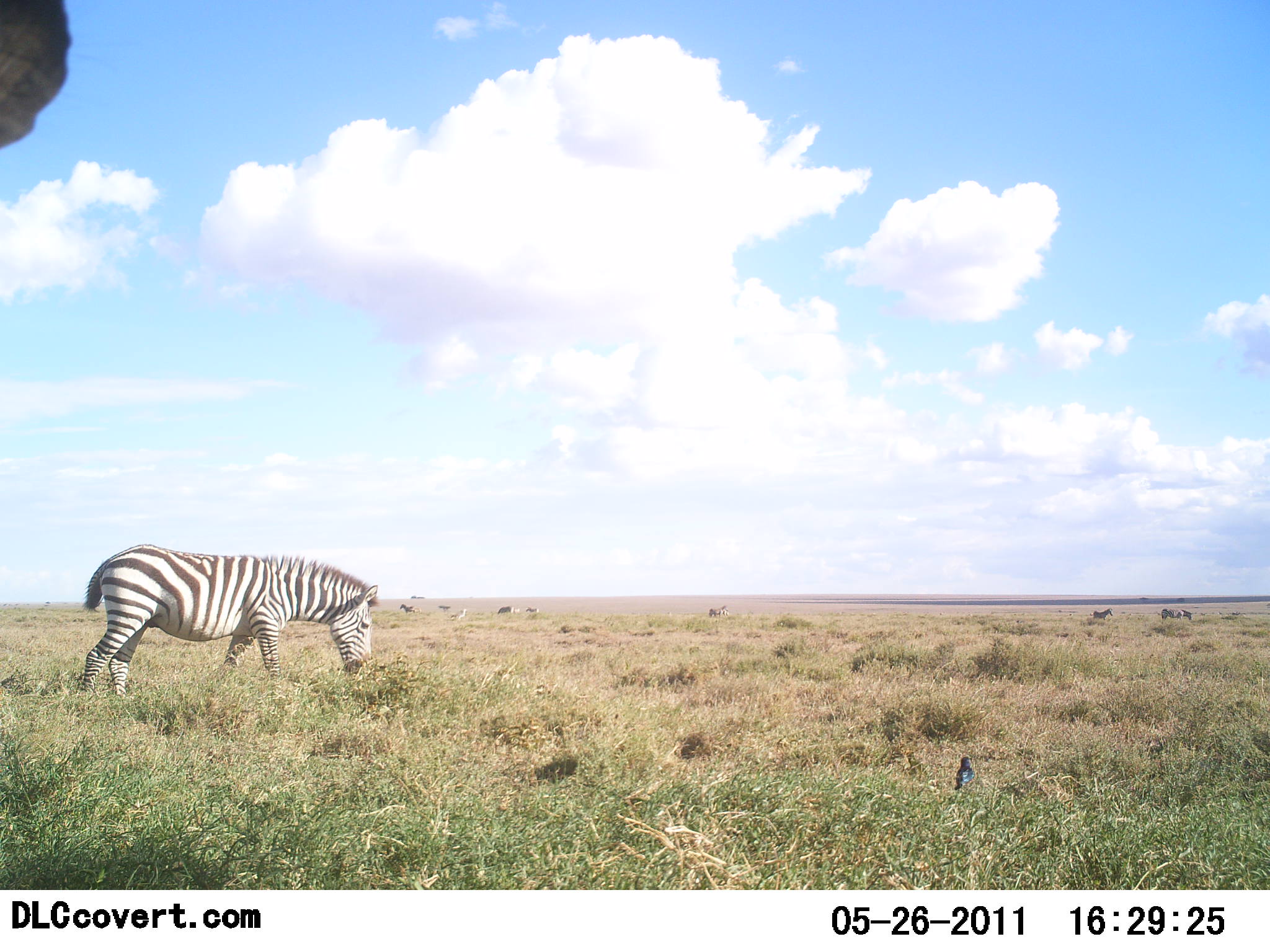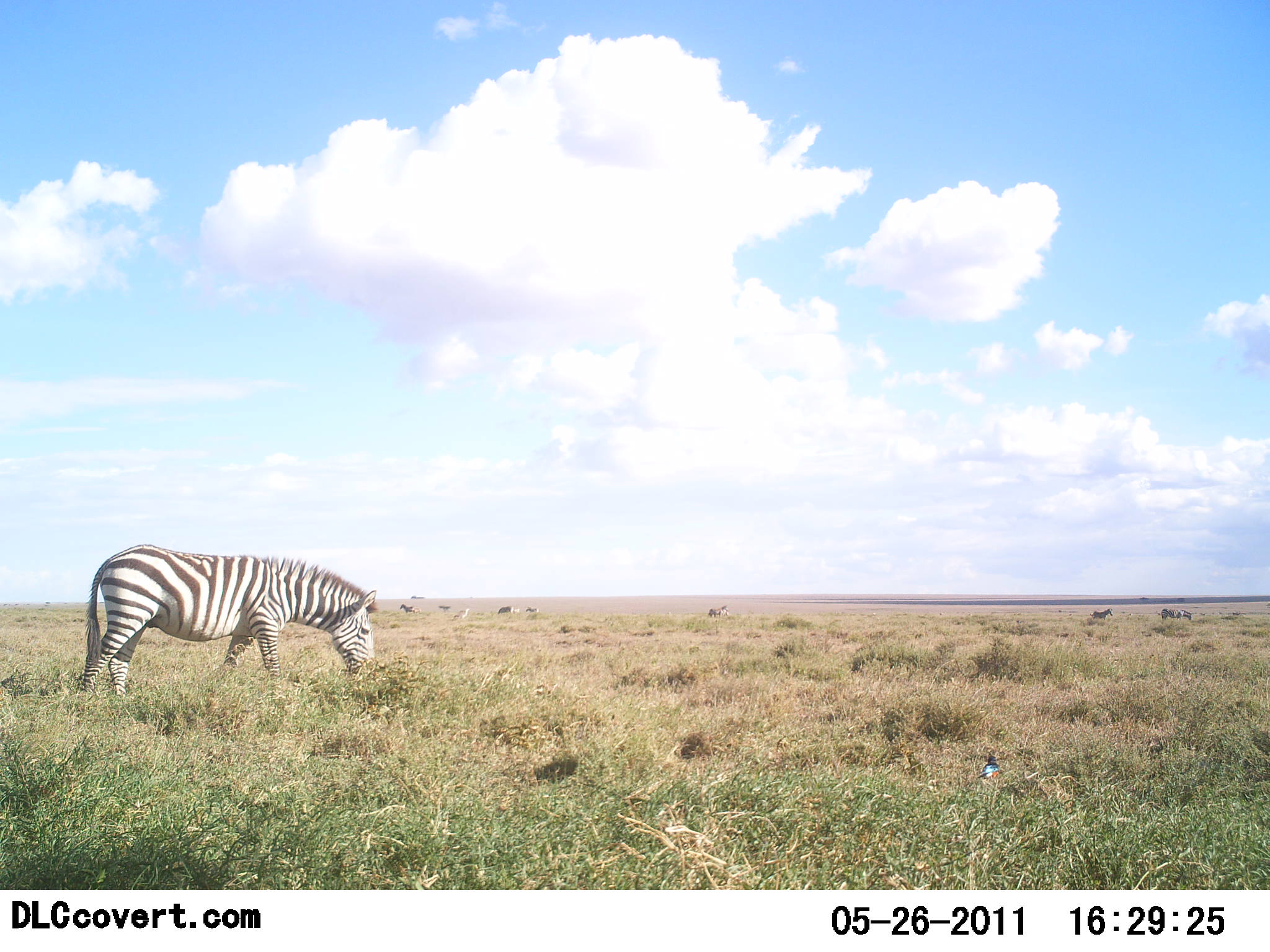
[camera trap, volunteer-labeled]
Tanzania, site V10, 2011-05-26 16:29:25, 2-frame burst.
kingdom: Animalia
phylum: Chordata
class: Aves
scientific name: Aves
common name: bird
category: otherbird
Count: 1.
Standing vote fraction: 45%.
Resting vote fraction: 9%.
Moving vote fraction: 45%.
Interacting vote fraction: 0%.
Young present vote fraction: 0%.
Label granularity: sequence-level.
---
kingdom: Animalia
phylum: Chordata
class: Mammalia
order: Perissodactyla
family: Equidae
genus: Equus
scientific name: Equus quagga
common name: plains zebra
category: zebra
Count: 5.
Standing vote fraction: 63%.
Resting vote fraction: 5%.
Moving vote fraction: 16%.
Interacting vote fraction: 0%.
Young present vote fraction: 0%.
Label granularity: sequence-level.